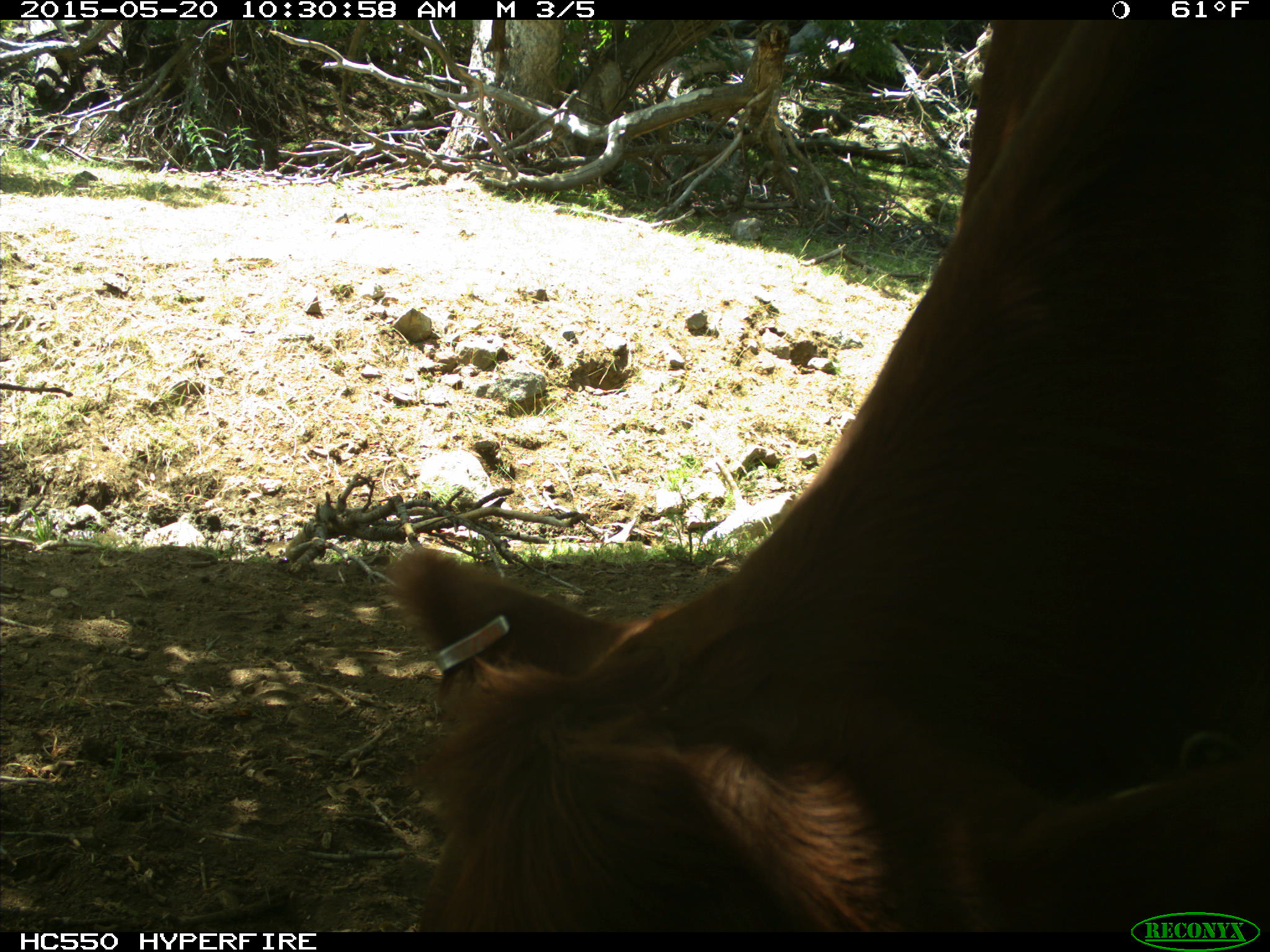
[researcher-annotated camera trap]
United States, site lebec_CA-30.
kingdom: Animalia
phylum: Chordata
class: Mammalia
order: Artiodactyla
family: Bovidae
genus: Bos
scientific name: Bos taurus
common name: domestic cow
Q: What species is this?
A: Bos taurus (domestic cow).